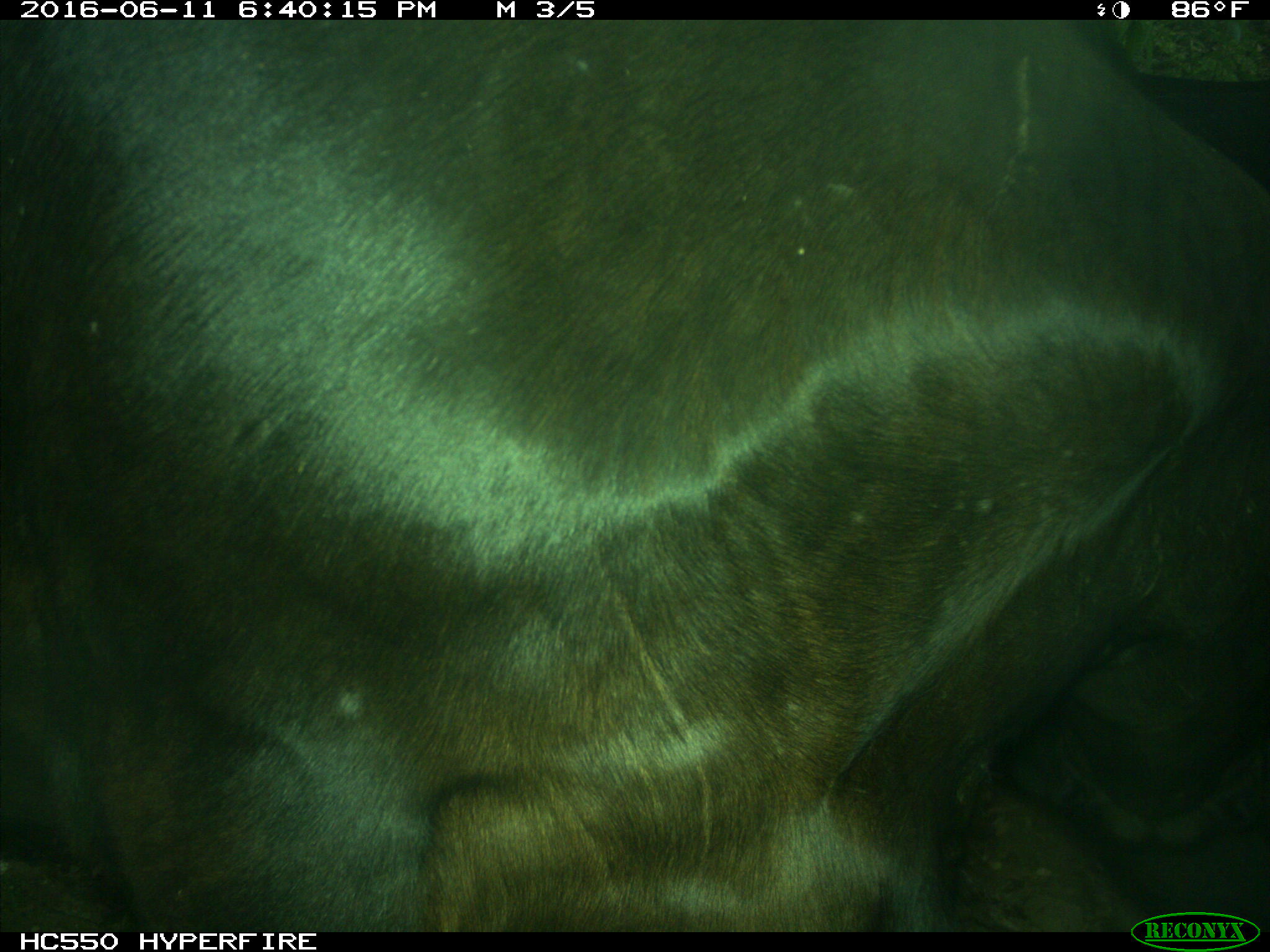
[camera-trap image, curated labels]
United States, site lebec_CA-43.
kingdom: Animalia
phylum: Chordata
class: Mammalia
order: Artiodactyla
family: Bovidae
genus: Bos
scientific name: Bos taurus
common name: domestic cow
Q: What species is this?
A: Bos taurus (domestic cow).